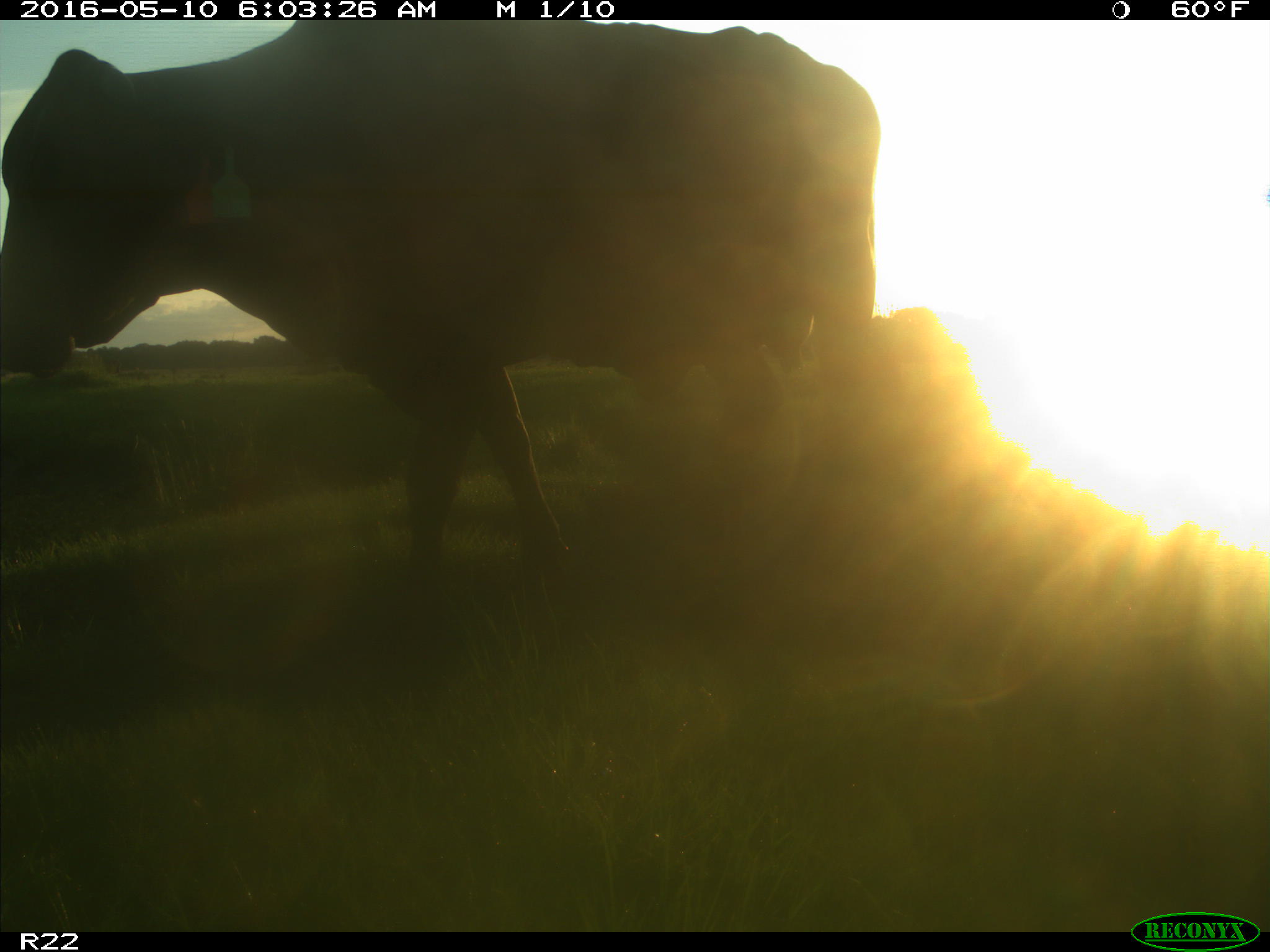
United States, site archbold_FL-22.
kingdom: Animalia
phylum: Chordata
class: Mammalia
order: Artiodactyla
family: Bovidae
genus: Bos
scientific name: Bos taurus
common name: domestic cow